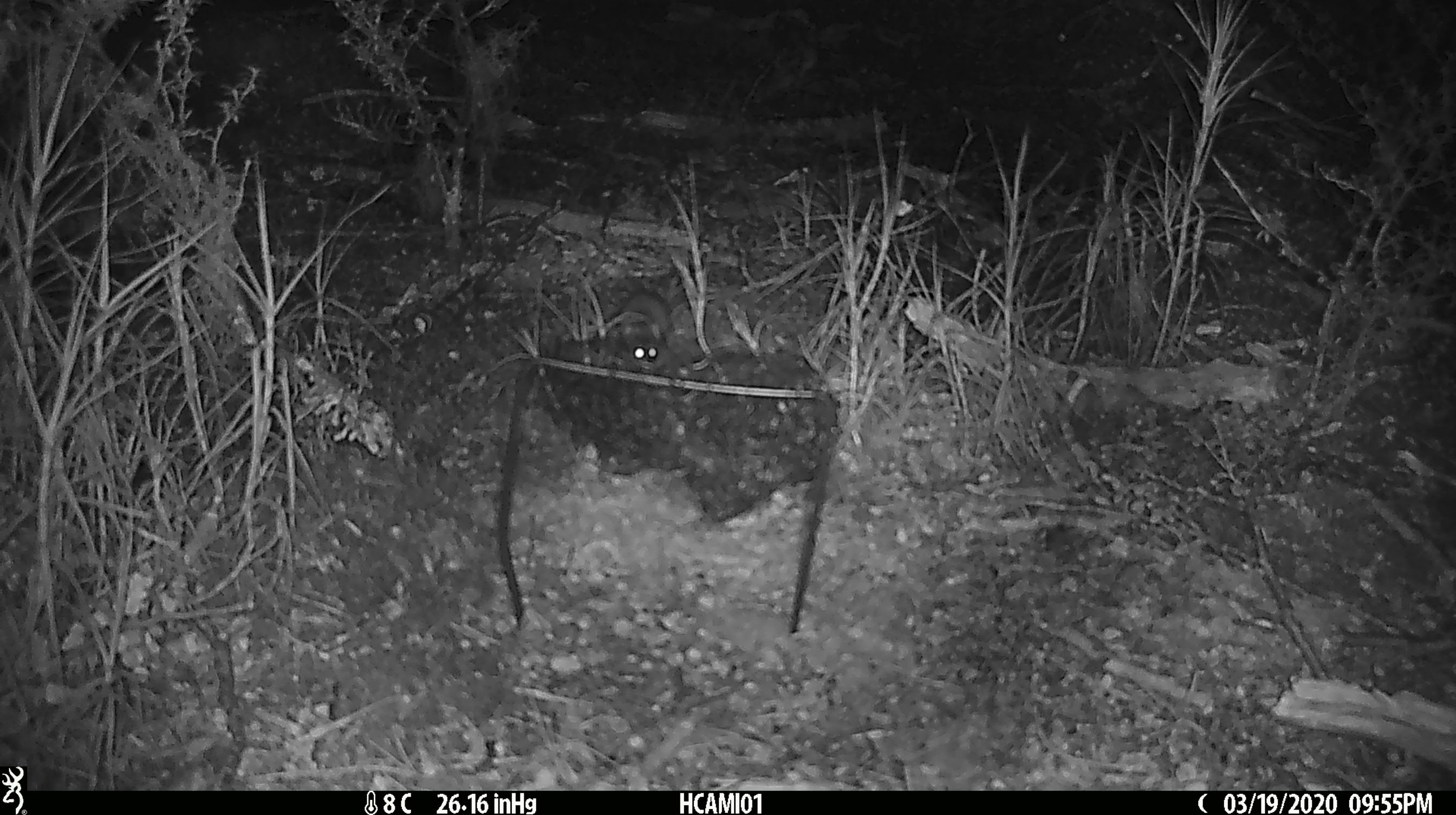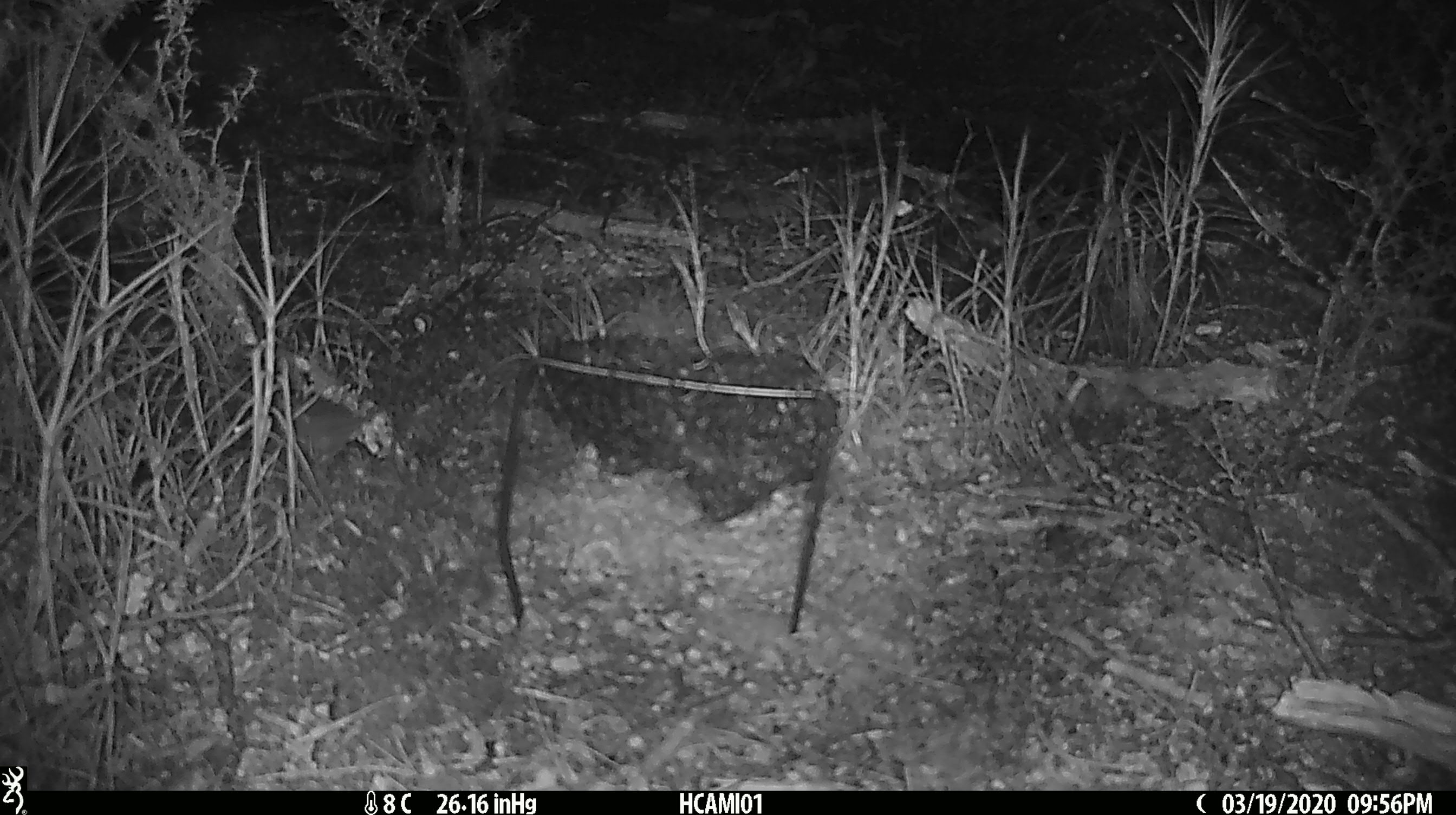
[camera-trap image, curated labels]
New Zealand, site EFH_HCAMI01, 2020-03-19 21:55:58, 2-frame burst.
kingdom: Animalia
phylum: Chordata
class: Mammalia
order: Rodentia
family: Muridae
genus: Mus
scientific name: Mus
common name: mouse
Mouse (Mus).